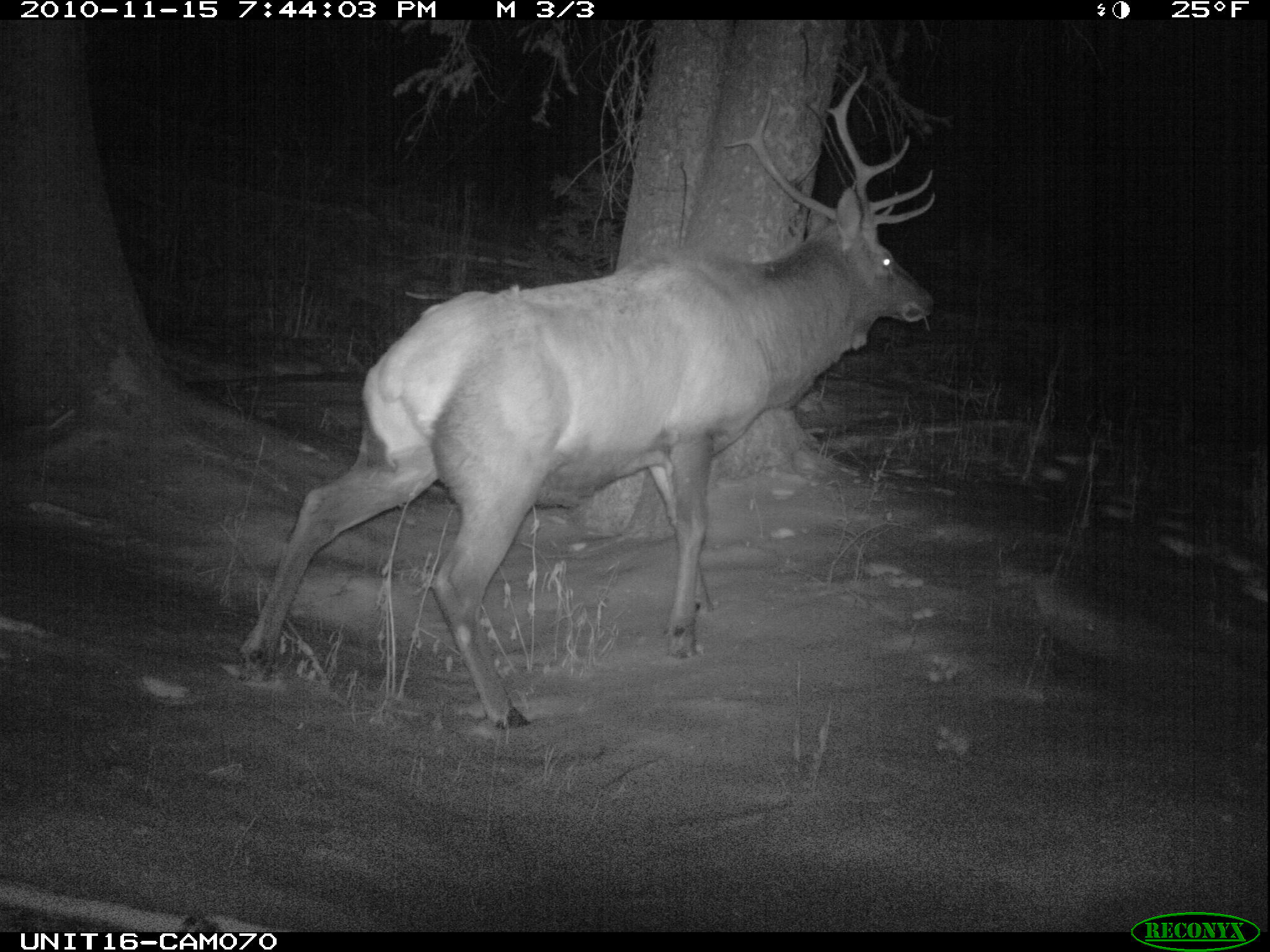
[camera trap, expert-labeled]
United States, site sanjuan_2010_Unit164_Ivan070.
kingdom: Animalia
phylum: Chordata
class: Mammalia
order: Artiodactyla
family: Cervidae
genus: Cervus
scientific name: Cervus elaphus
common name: red deer